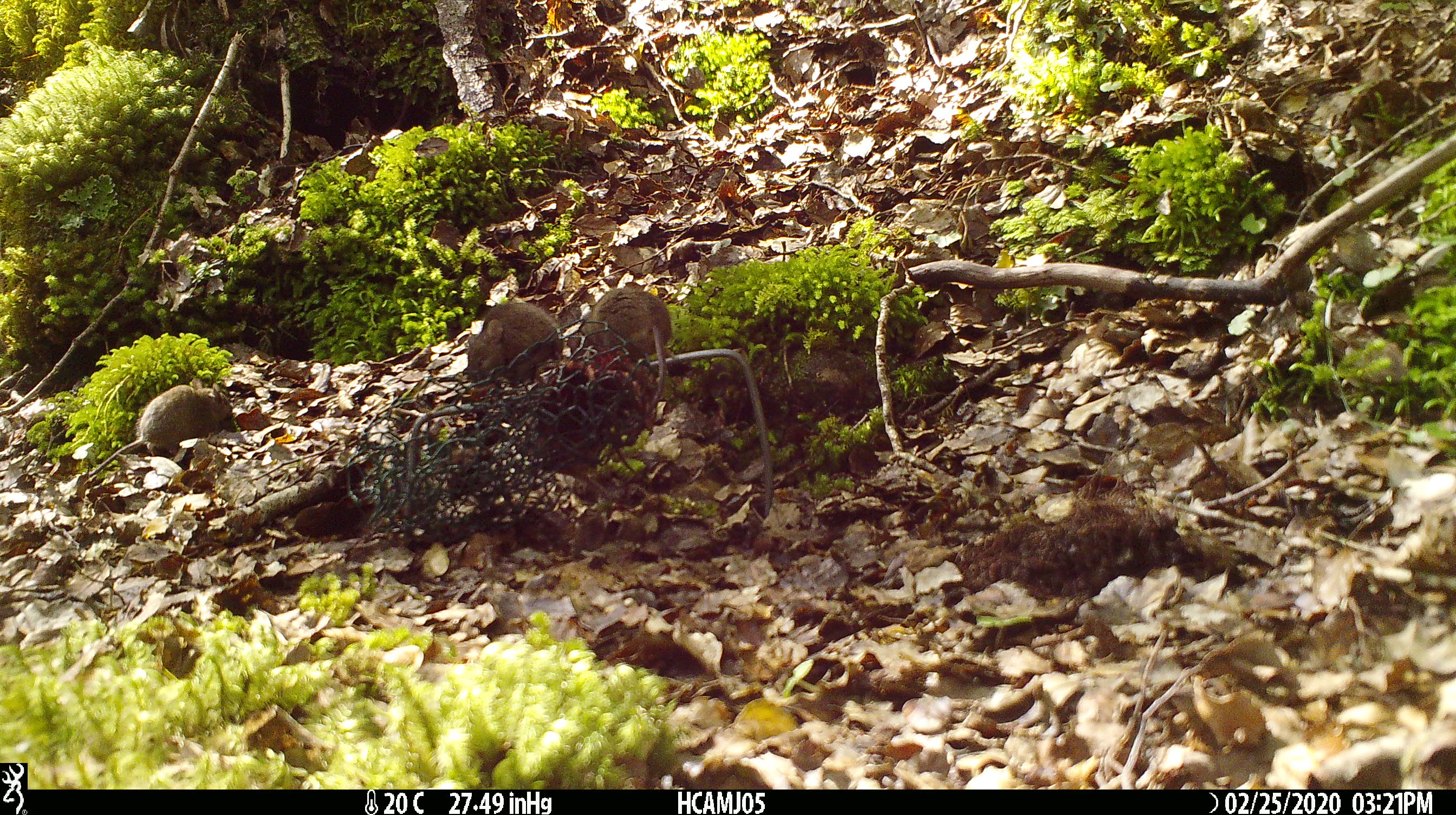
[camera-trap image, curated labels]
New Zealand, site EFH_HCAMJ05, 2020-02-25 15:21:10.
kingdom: Animalia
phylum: Chordata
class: Mammalia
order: Rodentia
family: Muridae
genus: Mus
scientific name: Mus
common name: mouse